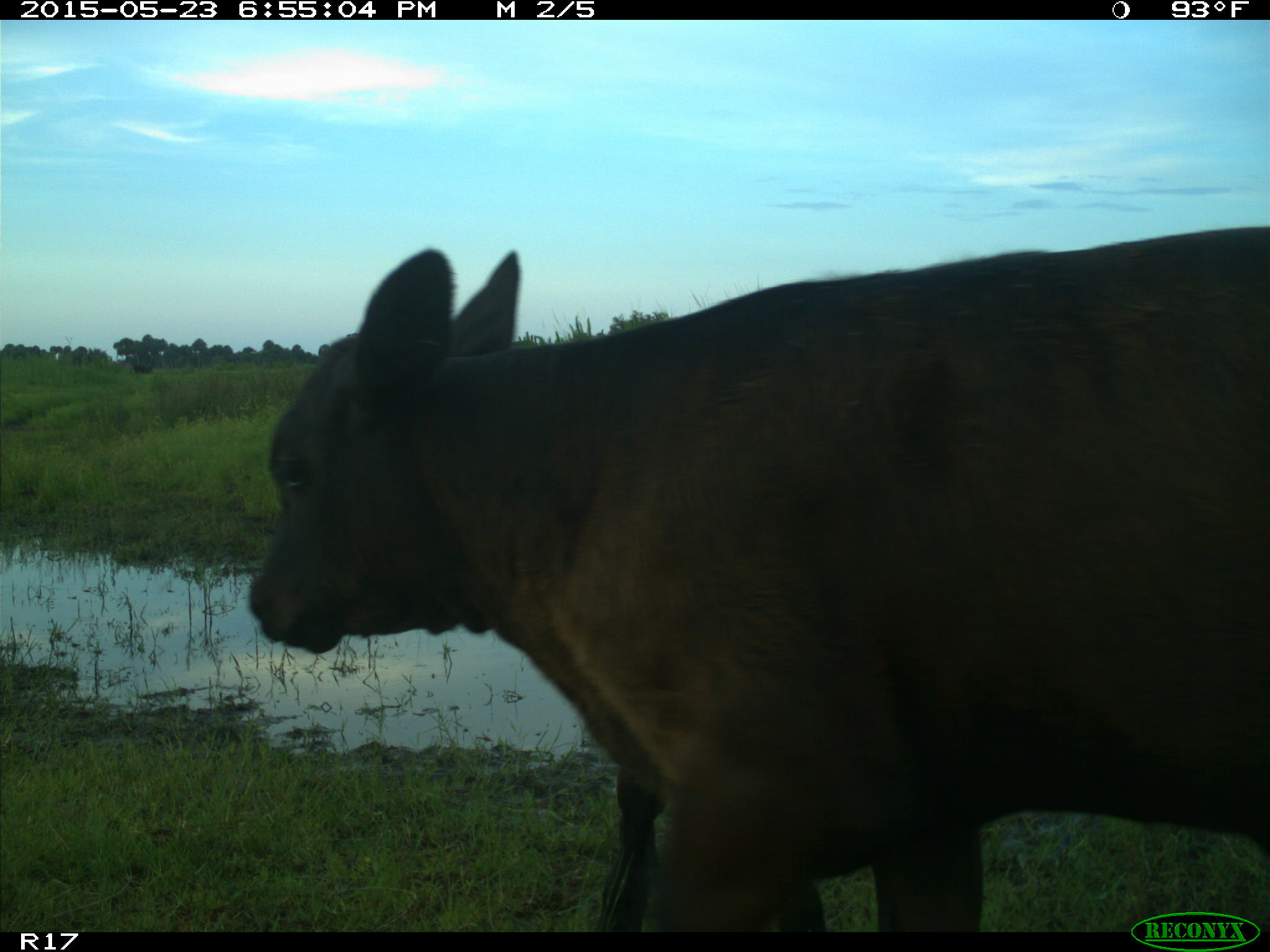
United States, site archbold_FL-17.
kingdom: Animalia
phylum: Chordata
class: Mammalia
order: Artiodactyla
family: Bovidae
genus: Bos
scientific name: Bos taurus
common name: domestic cow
Bos taurus (domestic cow).